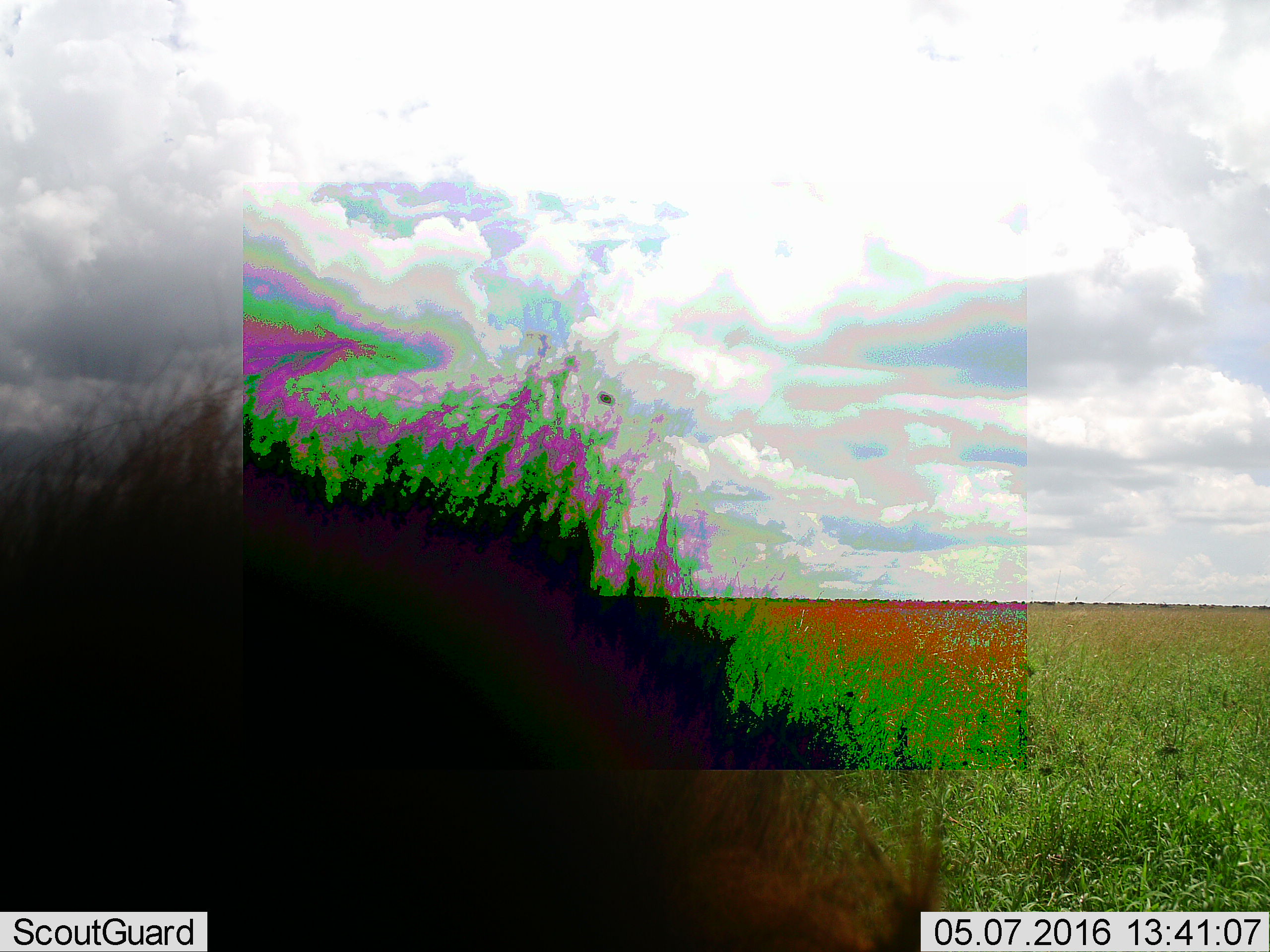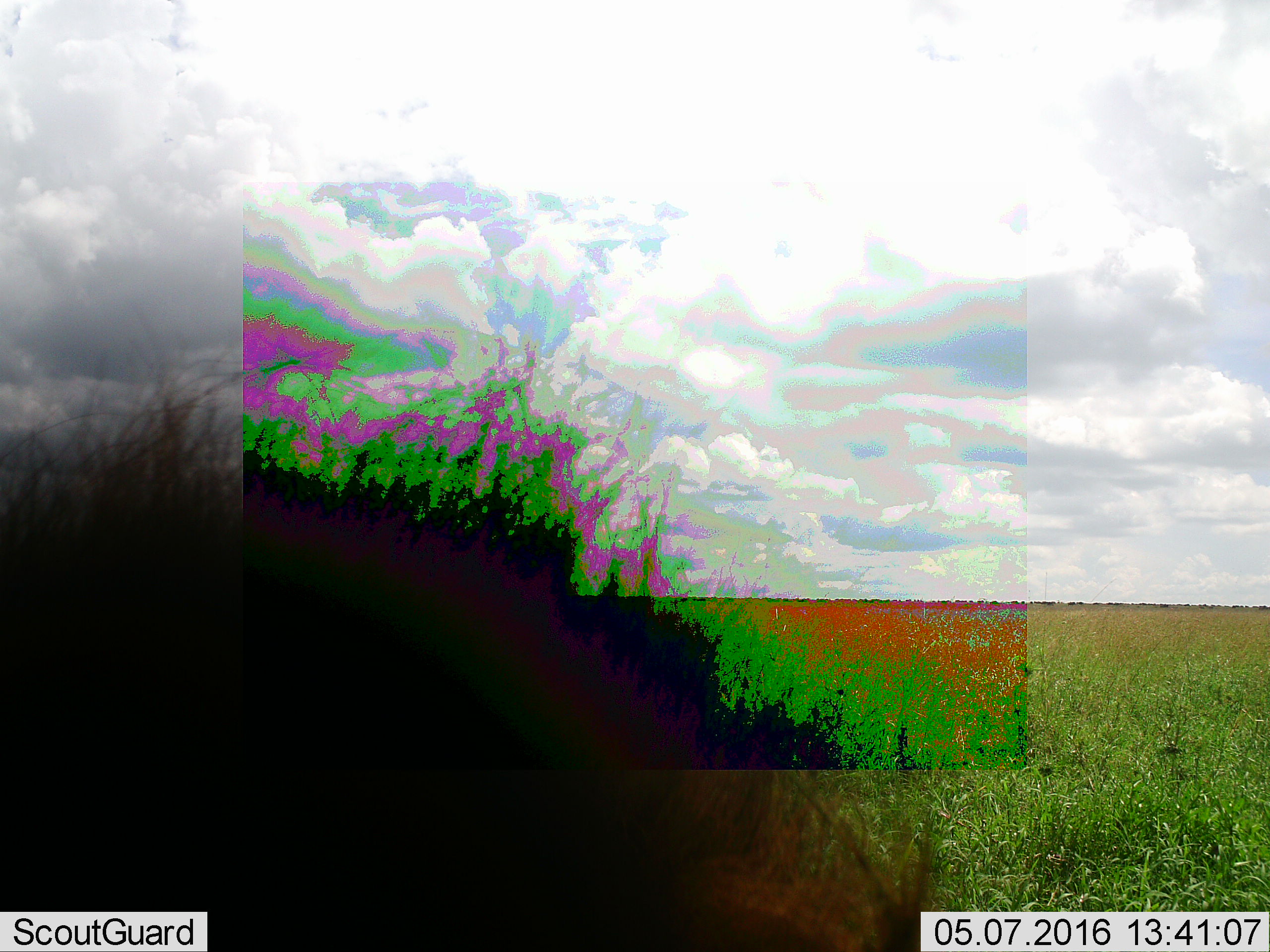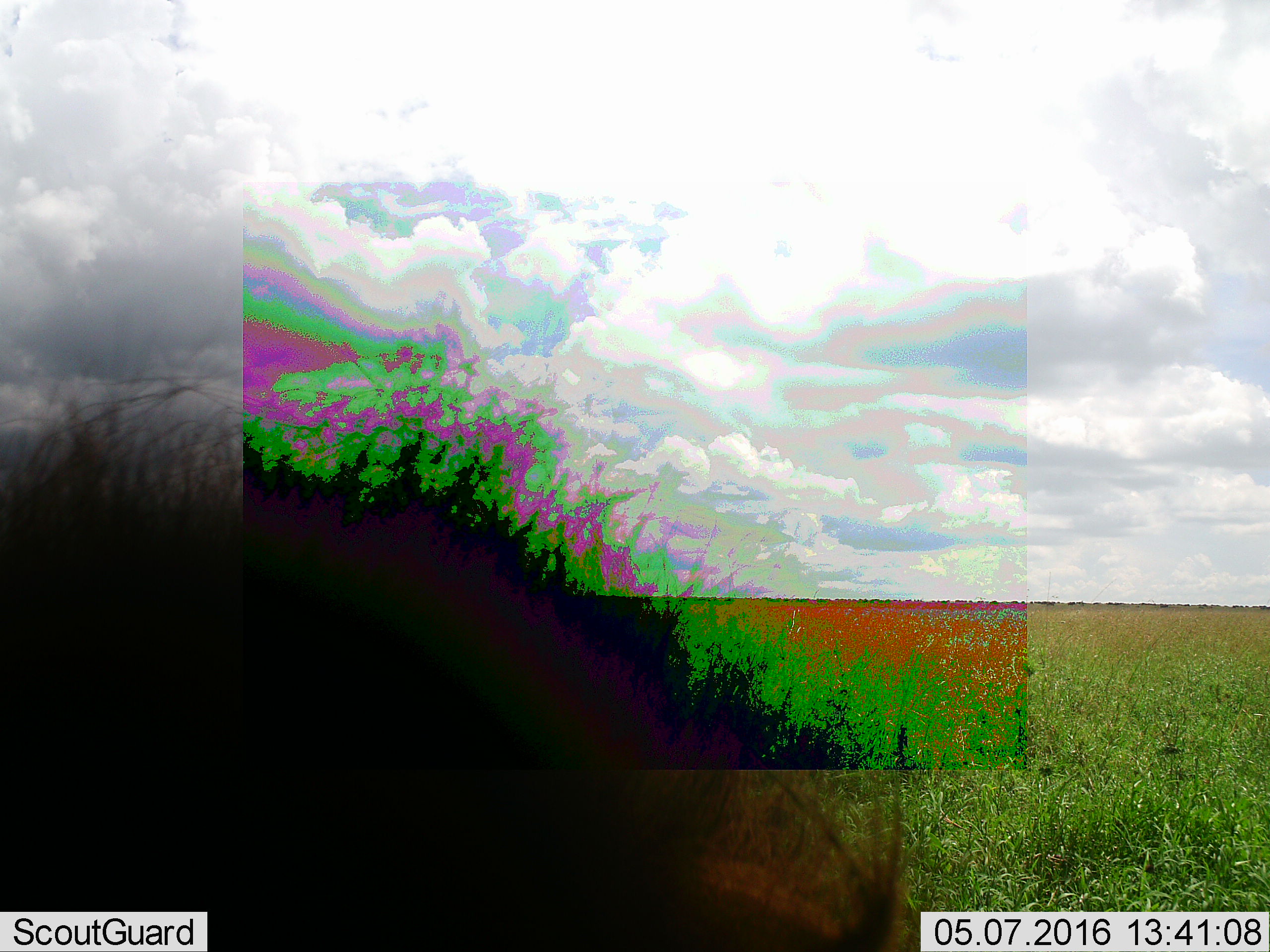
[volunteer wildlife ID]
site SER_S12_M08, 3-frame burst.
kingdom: Animalia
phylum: Chordata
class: Mammalia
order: Artiodactyla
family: Bovidae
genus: Connochaetes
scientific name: Connochaetes taurinus taurinus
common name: blue wildebeest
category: wildebeestblue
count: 1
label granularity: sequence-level